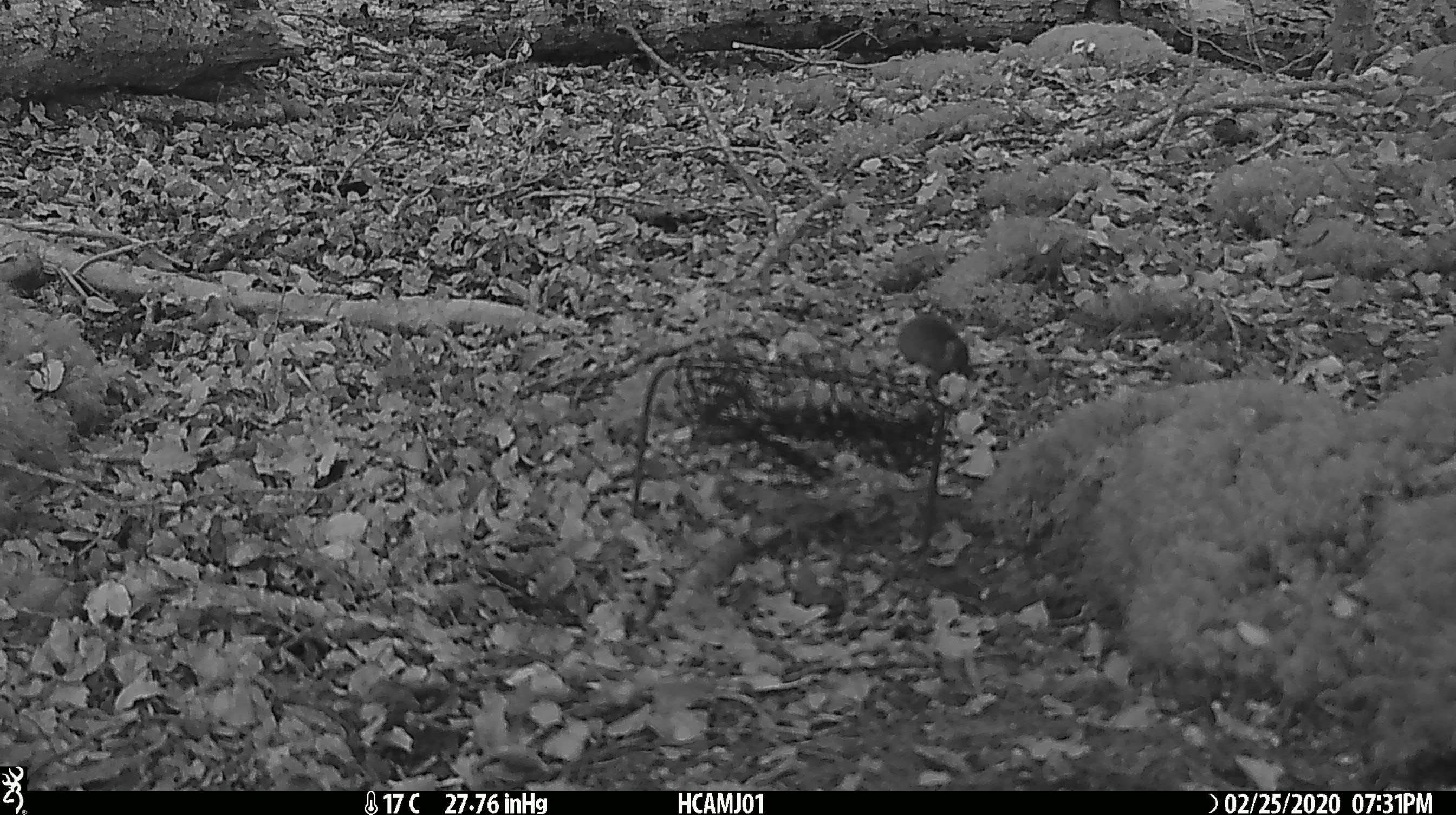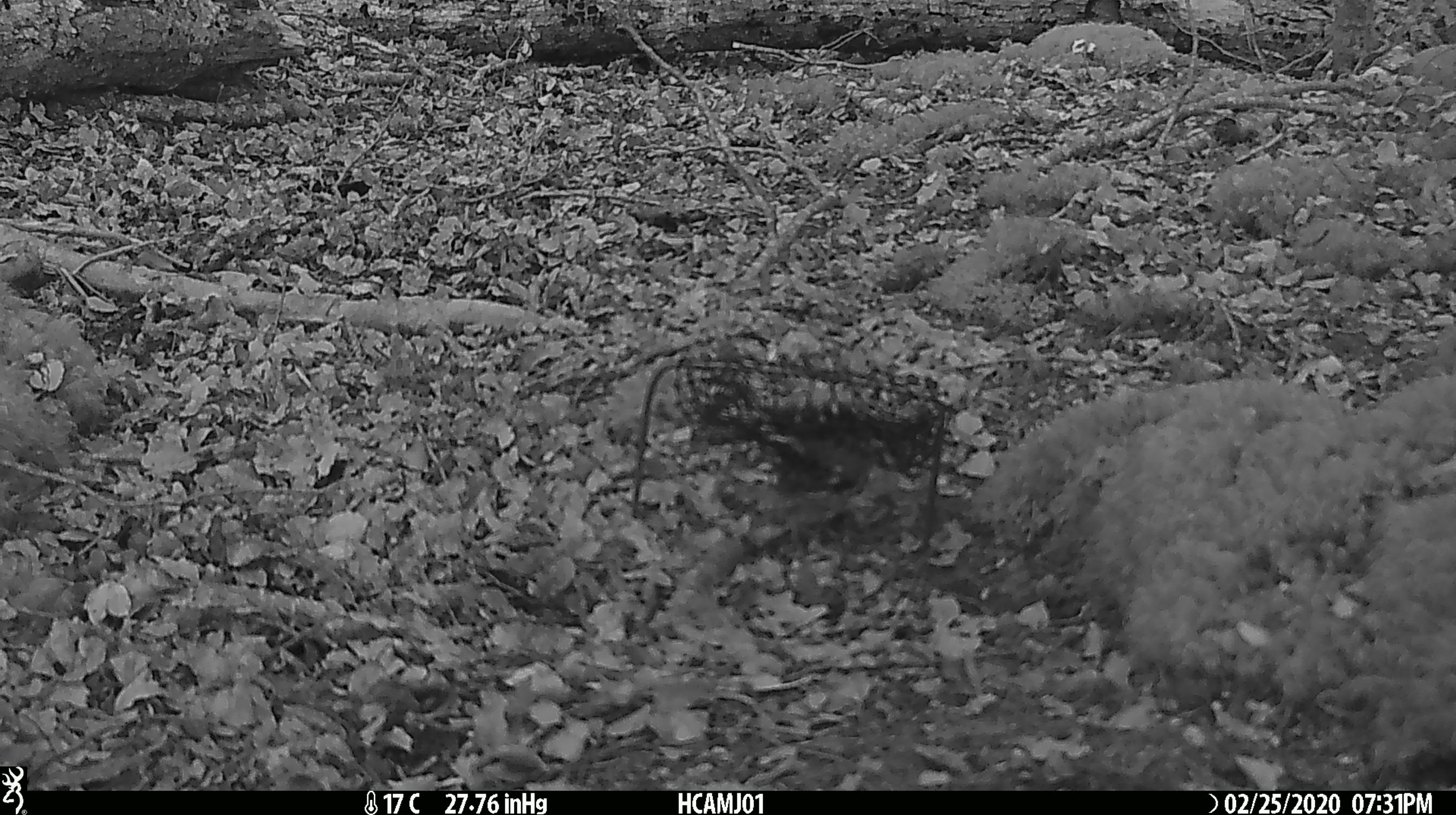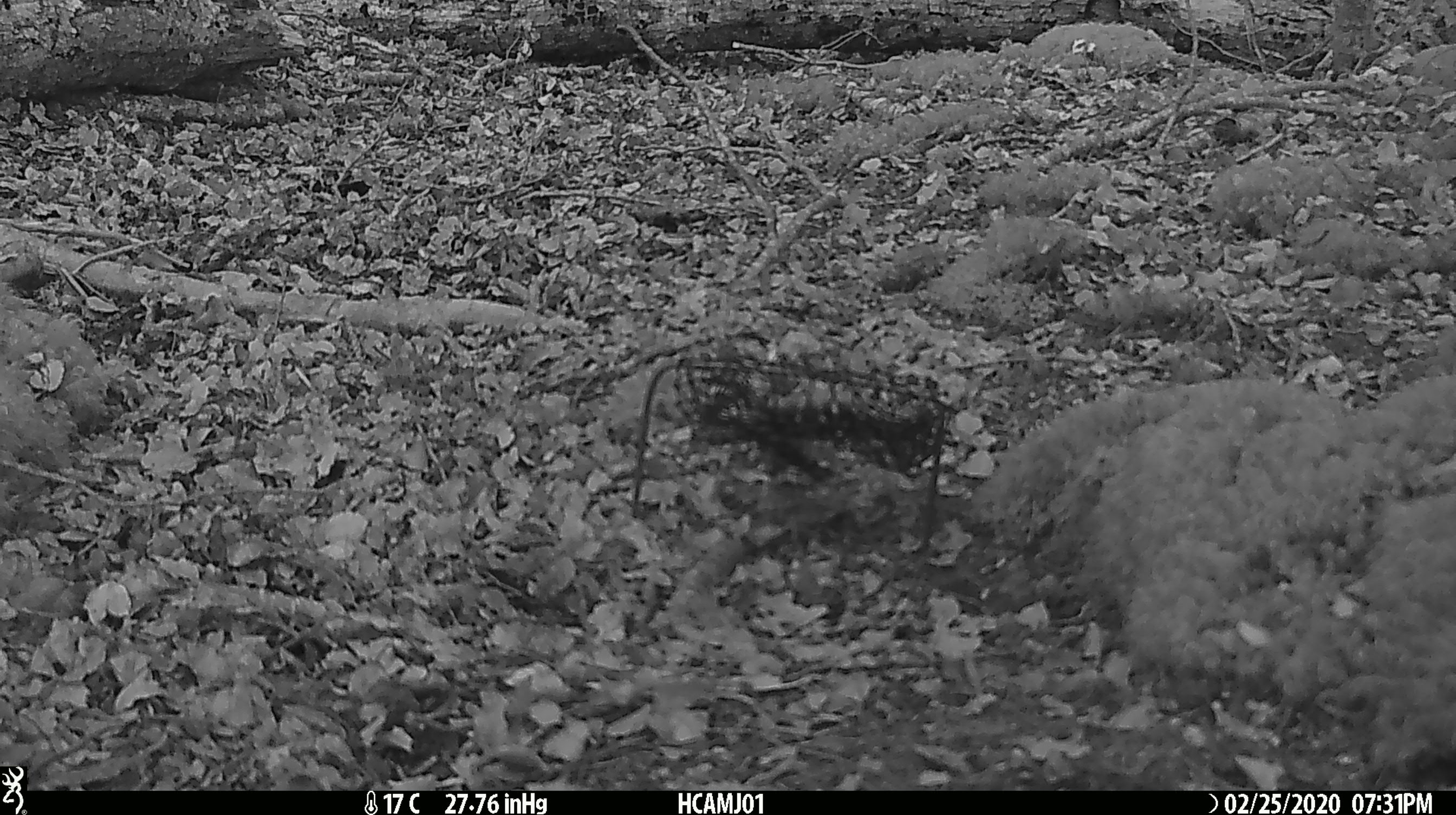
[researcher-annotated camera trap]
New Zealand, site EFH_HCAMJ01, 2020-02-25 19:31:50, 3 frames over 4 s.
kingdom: Animalia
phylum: Chordata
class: Mammalia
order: Rodentia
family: Muridae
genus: Mus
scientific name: Mus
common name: mouse